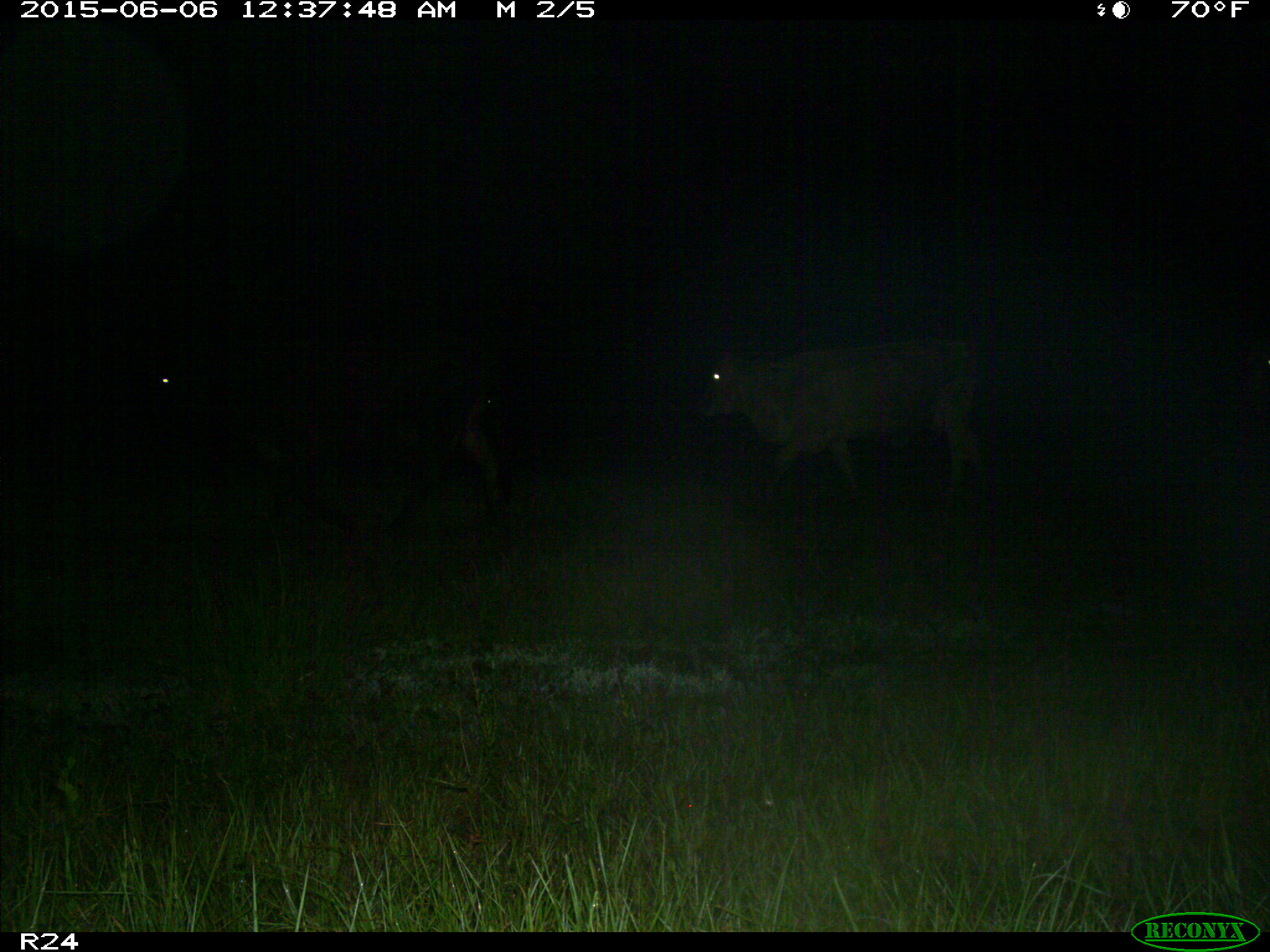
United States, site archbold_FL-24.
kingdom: Animalia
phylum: Chordata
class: Mammalia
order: Artiodactyla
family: Bovidae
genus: Bos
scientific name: Bos taurus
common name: domestic cow